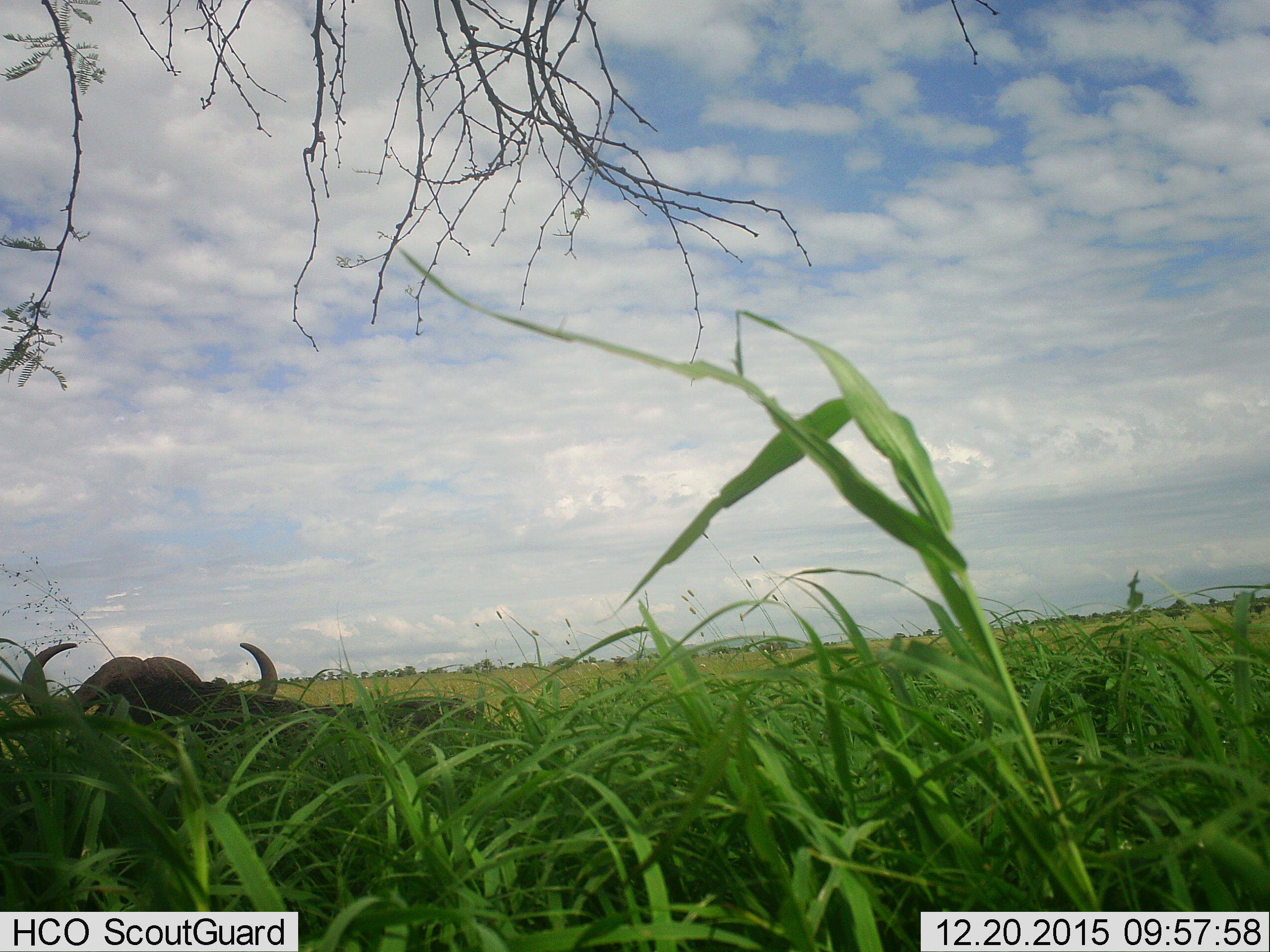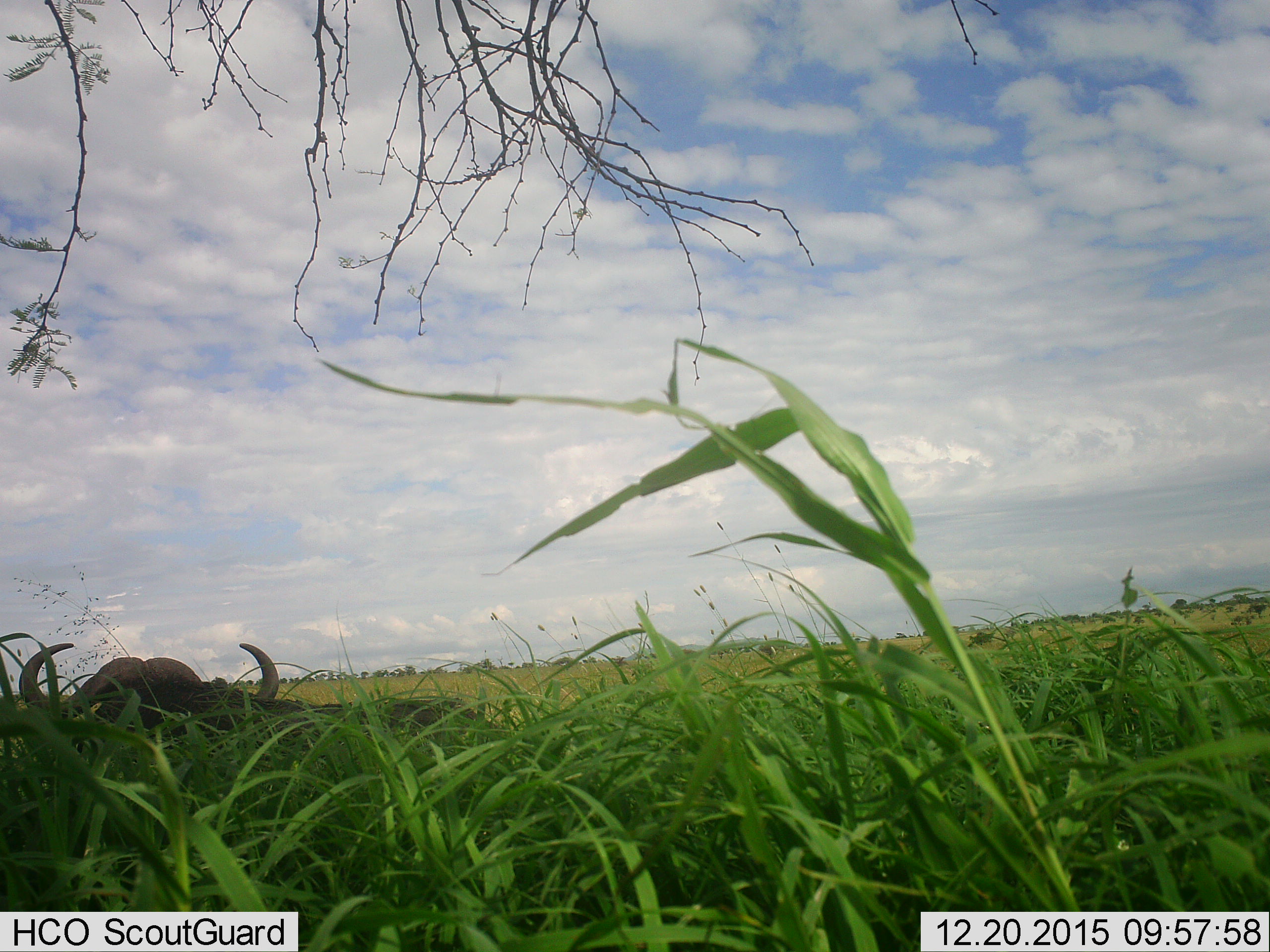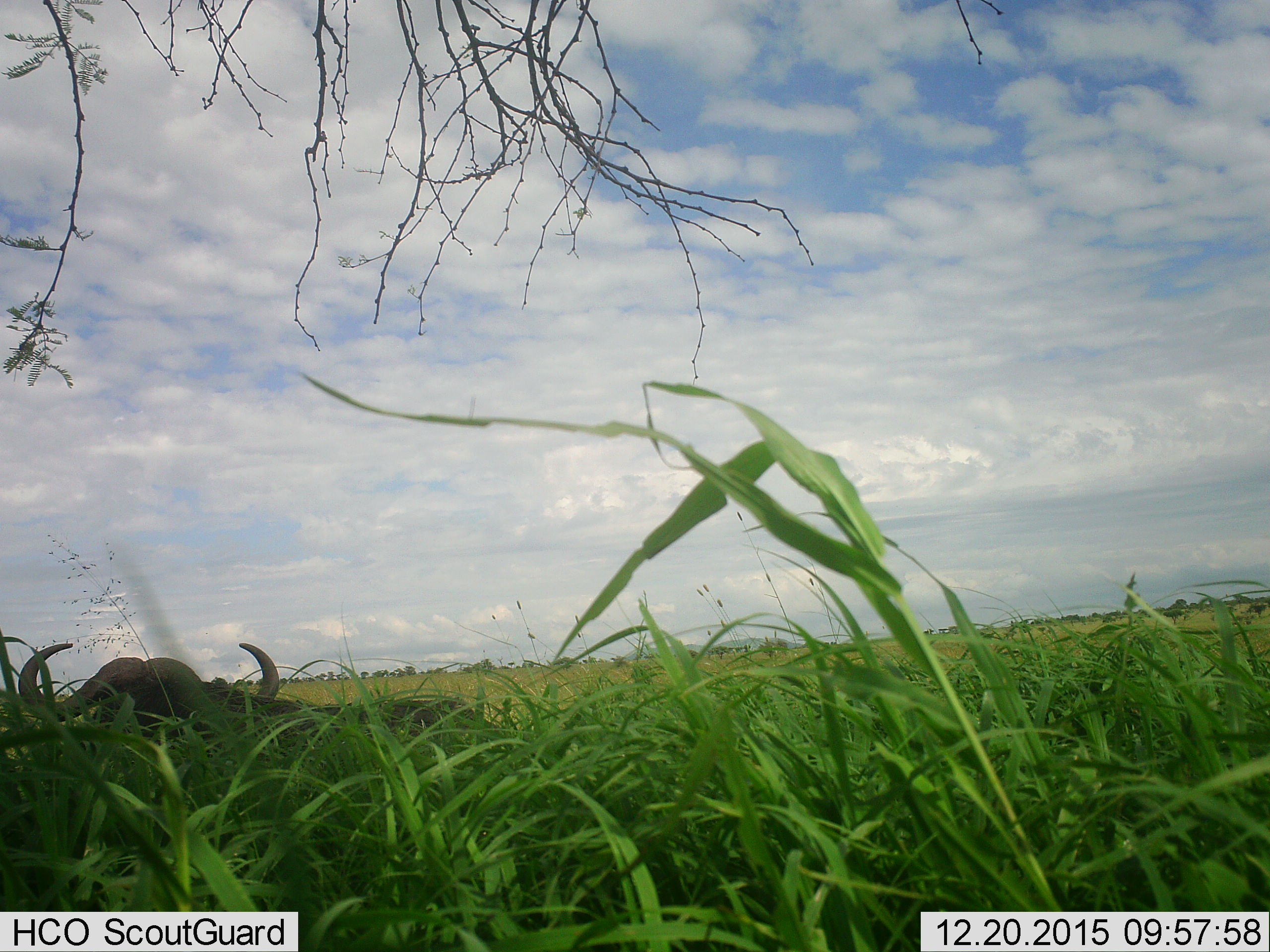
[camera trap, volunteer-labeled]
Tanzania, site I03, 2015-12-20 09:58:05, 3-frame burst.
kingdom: Animalia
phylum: Chordata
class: Mammalia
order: Artiodactyla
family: Bovidae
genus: Syncerus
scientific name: Syncerus caffer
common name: cape buffalo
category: buffalo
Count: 1.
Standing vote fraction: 60%.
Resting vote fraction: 40%.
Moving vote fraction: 0%.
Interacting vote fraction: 0%.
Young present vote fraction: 0%.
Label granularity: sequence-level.